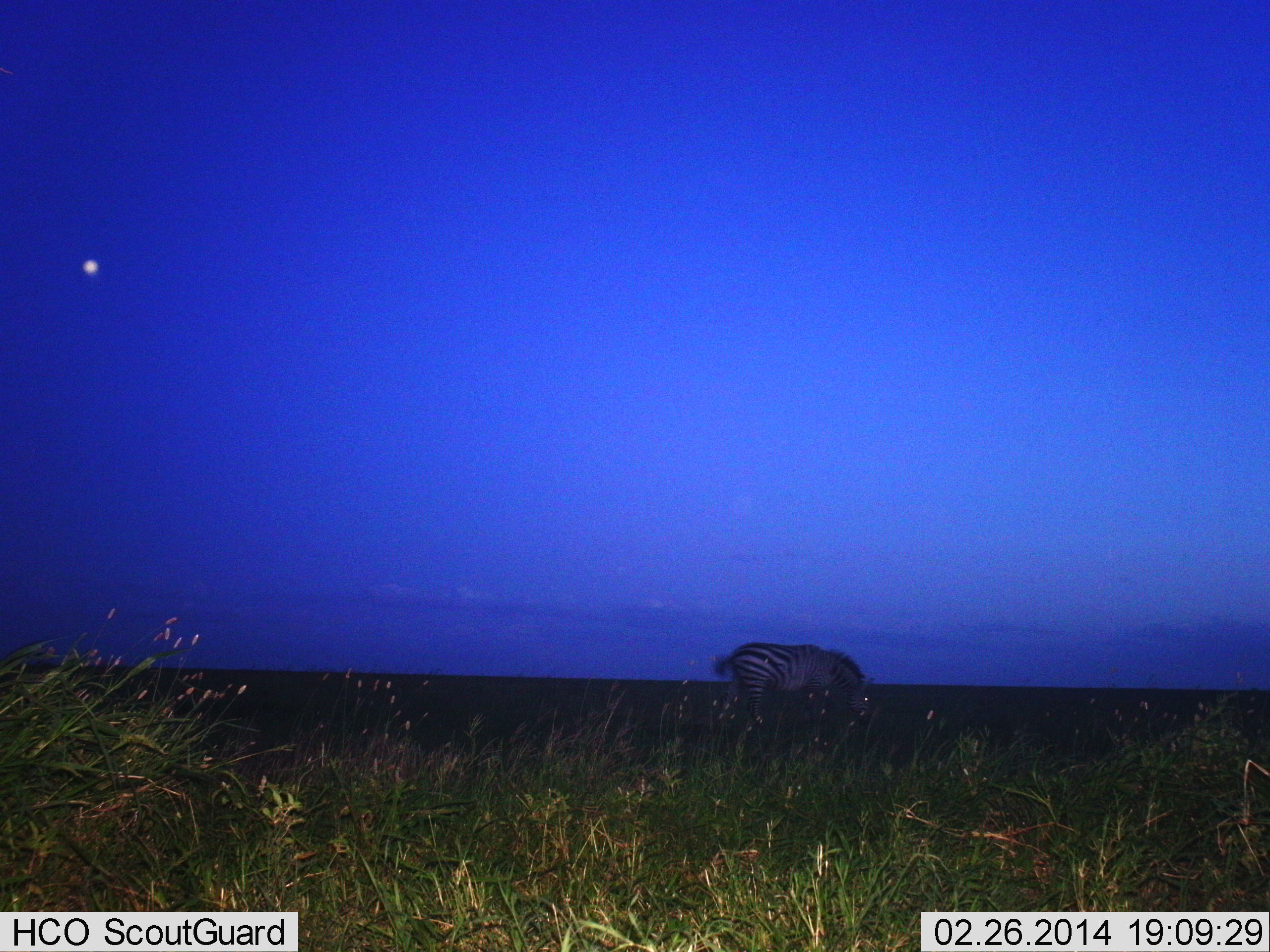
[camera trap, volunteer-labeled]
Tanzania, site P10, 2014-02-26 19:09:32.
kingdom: Animalia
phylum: Chordata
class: Mammalia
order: Perissodactyla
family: Equidae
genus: Equus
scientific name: Equus quagga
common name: plains zebra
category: zebra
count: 1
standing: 30%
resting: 0%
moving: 6%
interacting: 0%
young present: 0%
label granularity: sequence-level